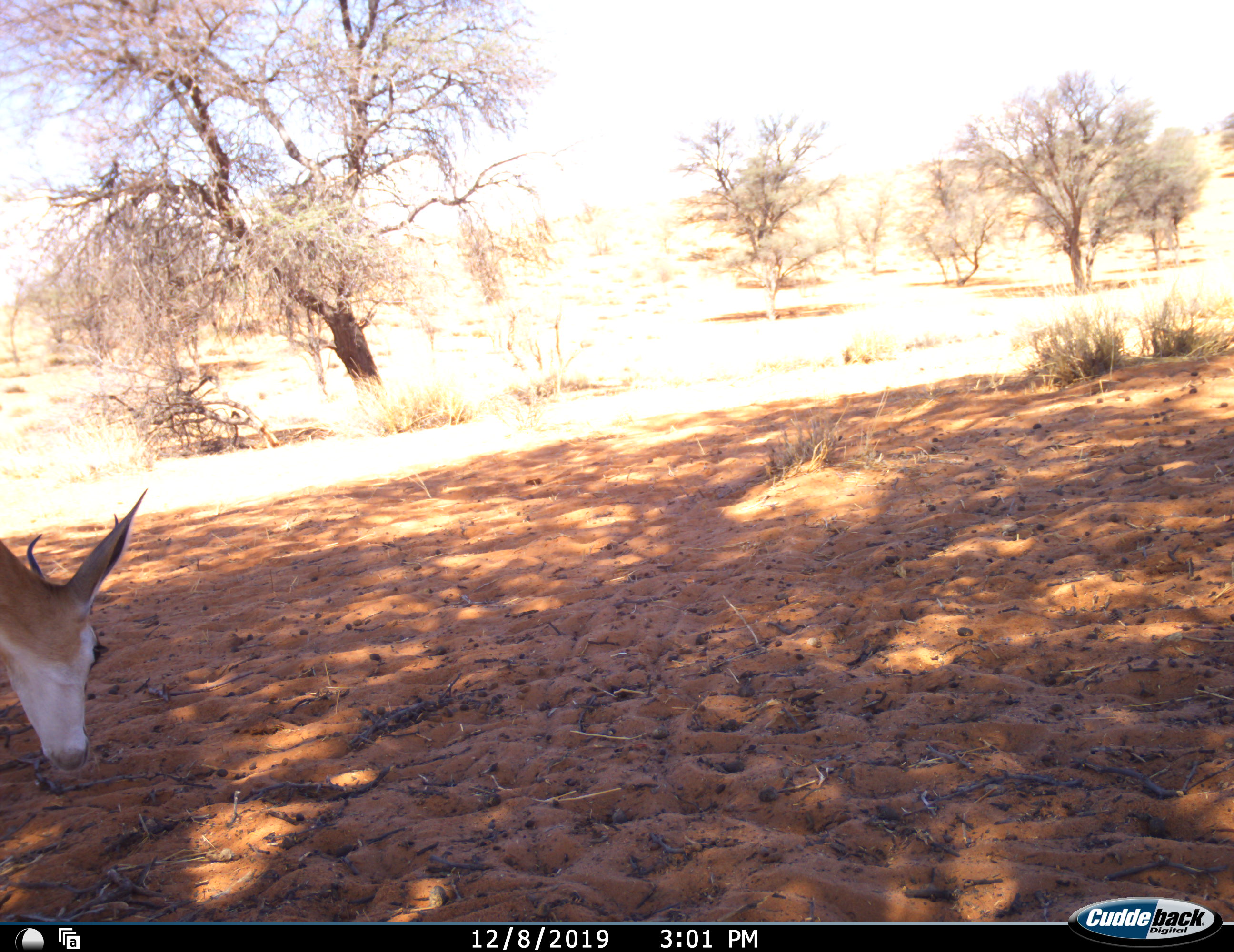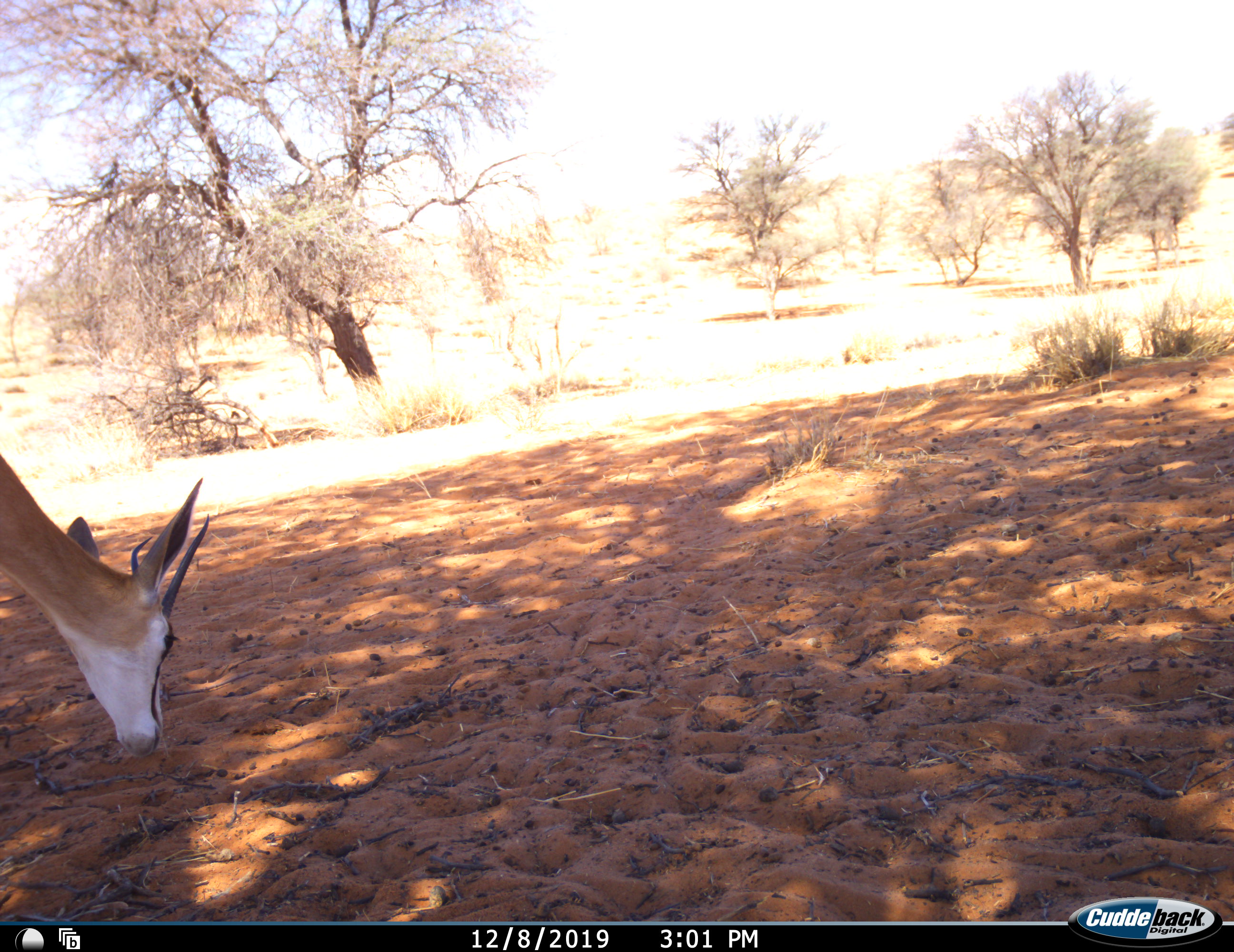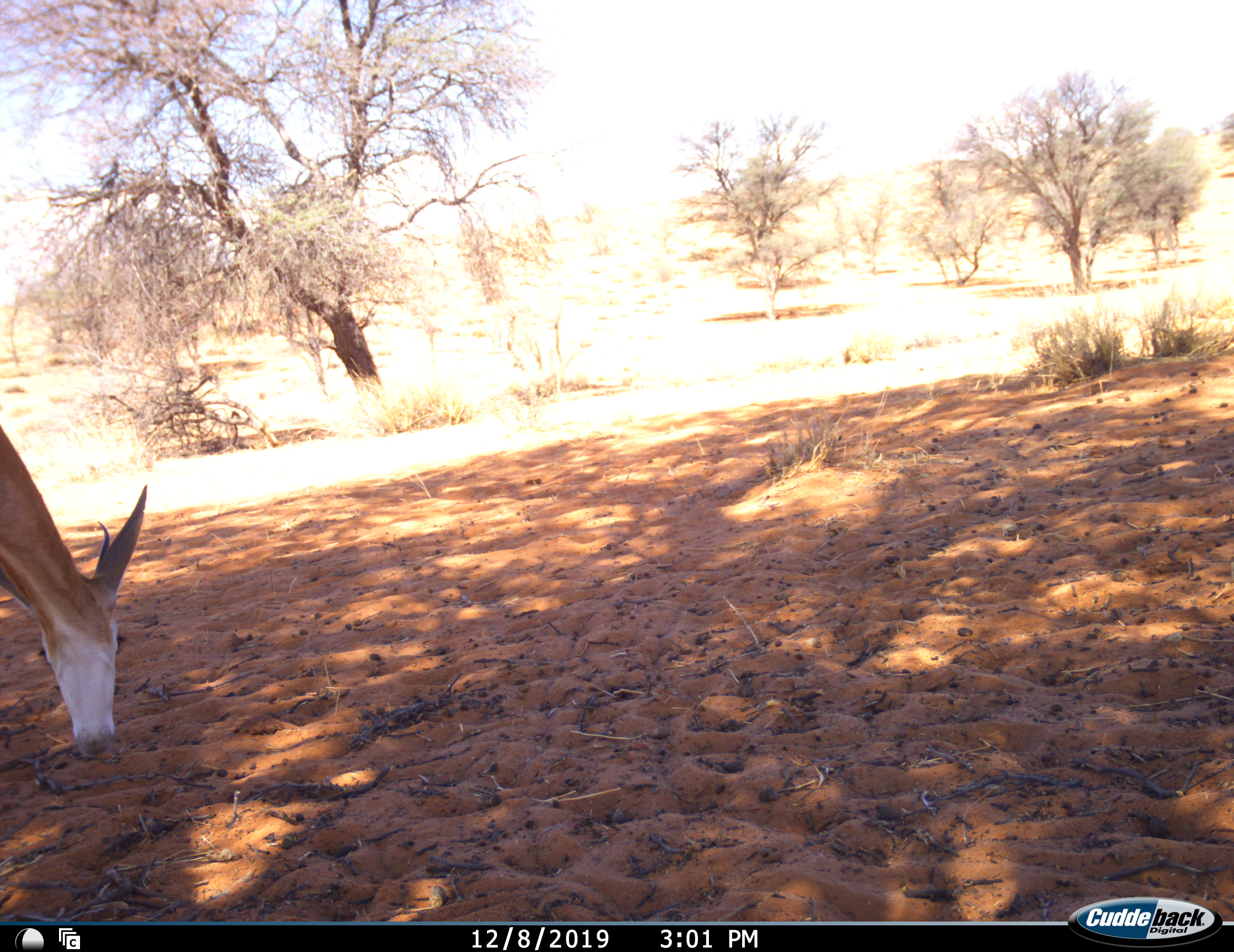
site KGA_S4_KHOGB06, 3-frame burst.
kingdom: Animalia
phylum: Chordata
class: Mammalia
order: Artiodactyla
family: Bovidae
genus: Antidorcas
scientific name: Antidorcas marsupialis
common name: springbok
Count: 1.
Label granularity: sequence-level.